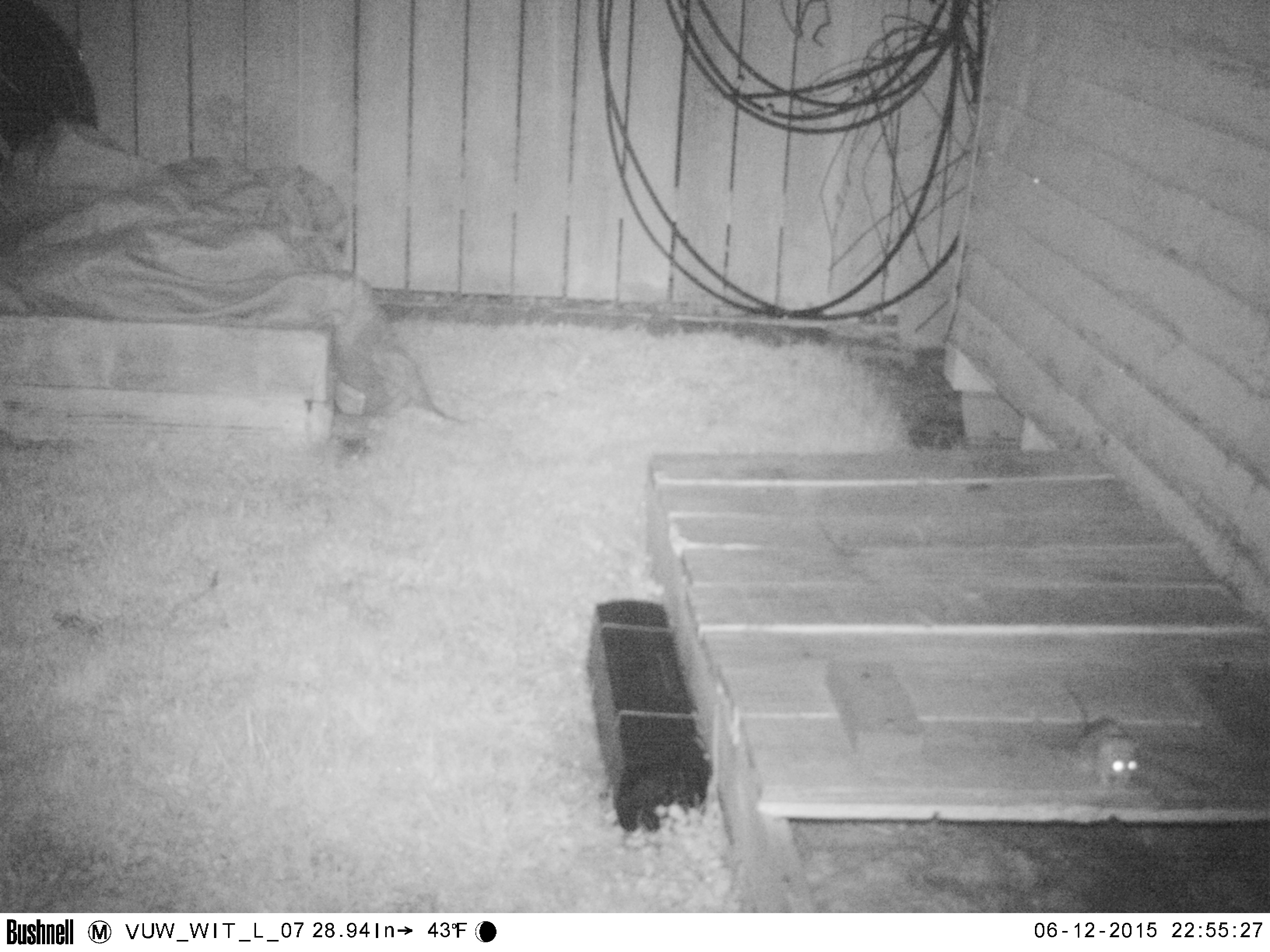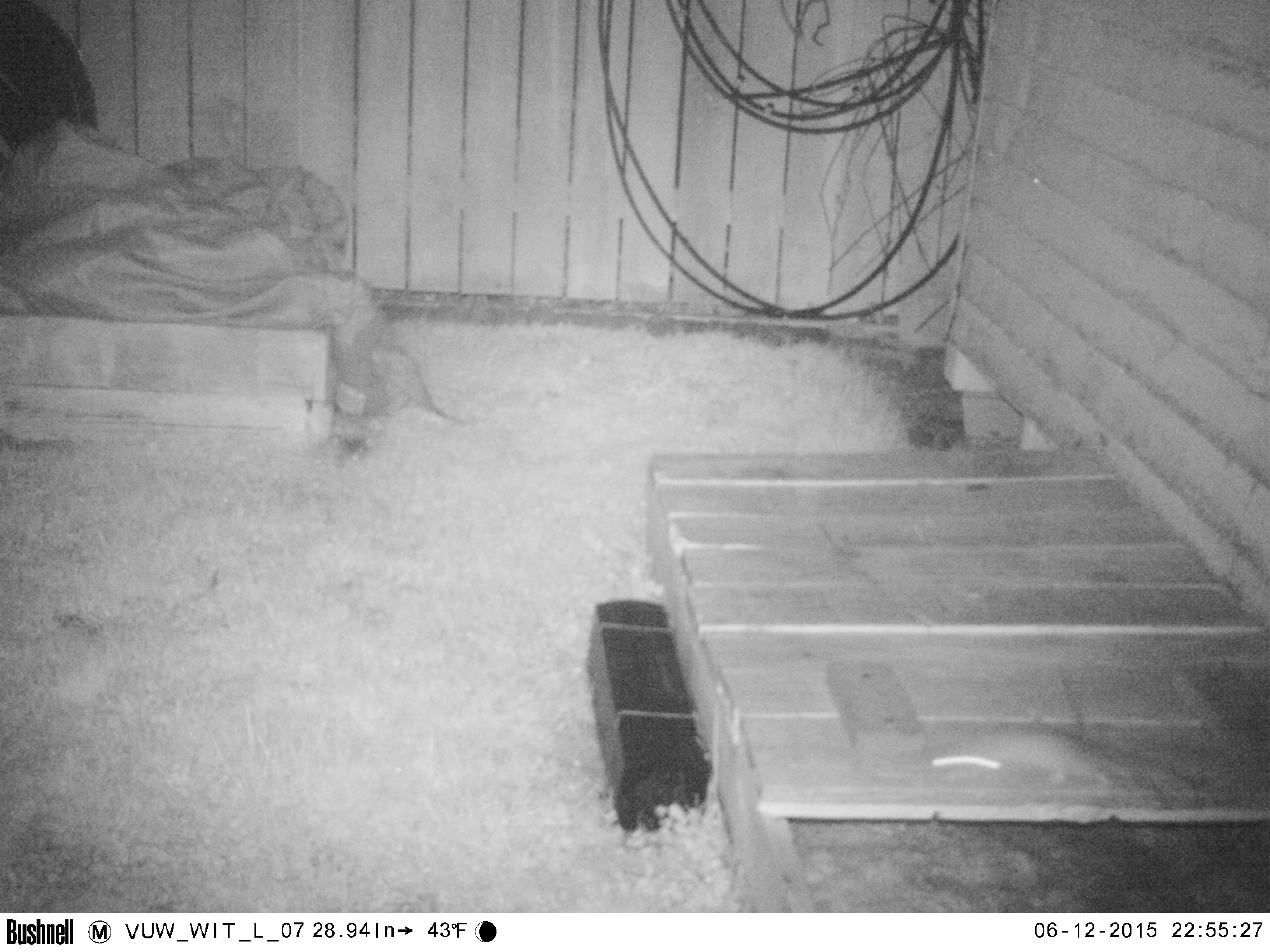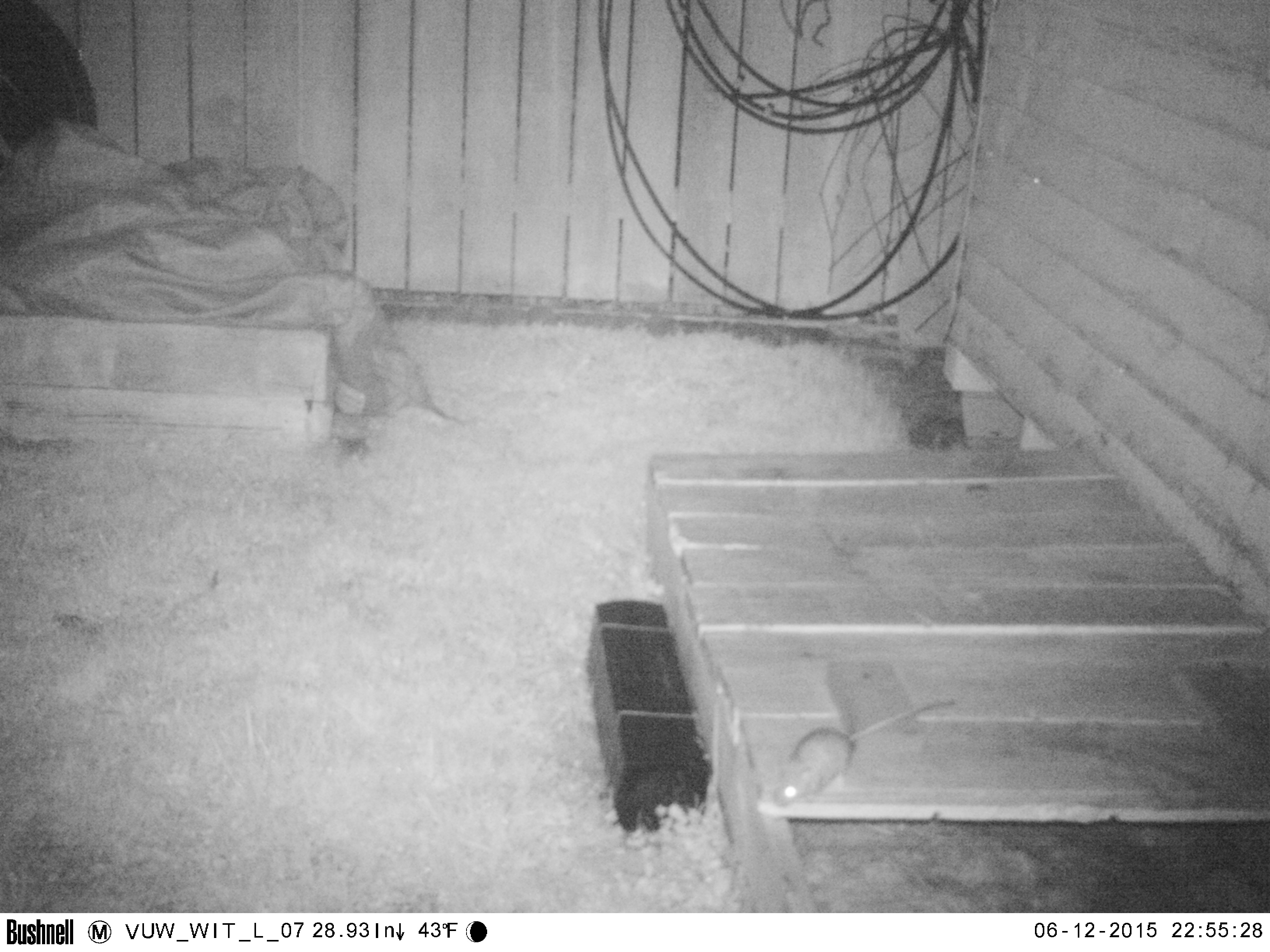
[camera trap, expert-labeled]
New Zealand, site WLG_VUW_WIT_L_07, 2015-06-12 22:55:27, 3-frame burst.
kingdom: Animalia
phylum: Chordata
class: Mammalia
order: Rodentia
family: Muridae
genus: Rattus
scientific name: Rattus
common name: rat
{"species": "rat (Rattus)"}